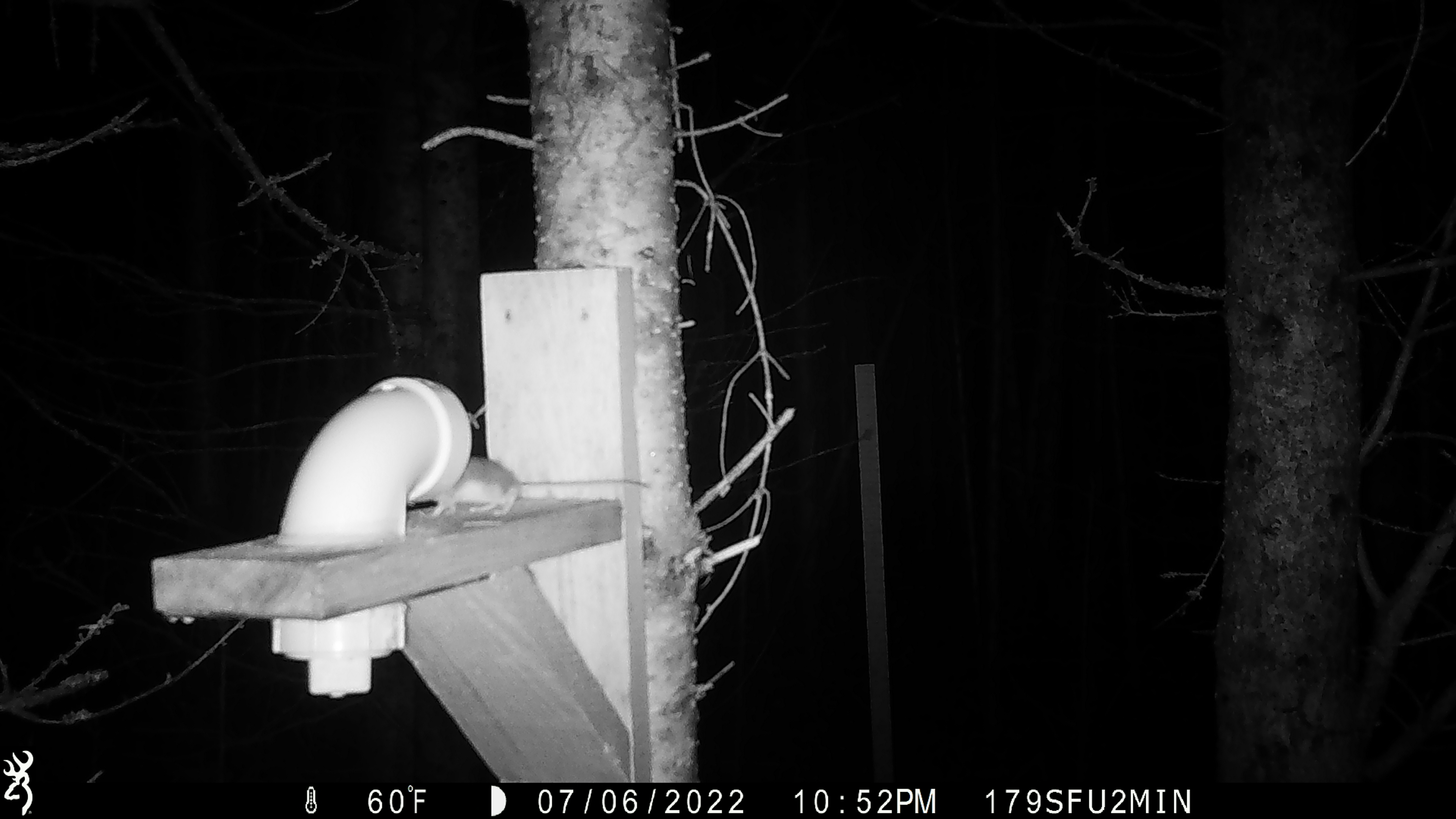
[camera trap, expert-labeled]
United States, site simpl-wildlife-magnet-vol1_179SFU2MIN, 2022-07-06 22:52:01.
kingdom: Animalia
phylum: Chordata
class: Mammalia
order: Rodentia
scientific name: Rodentia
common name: mouse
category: mouse sp.